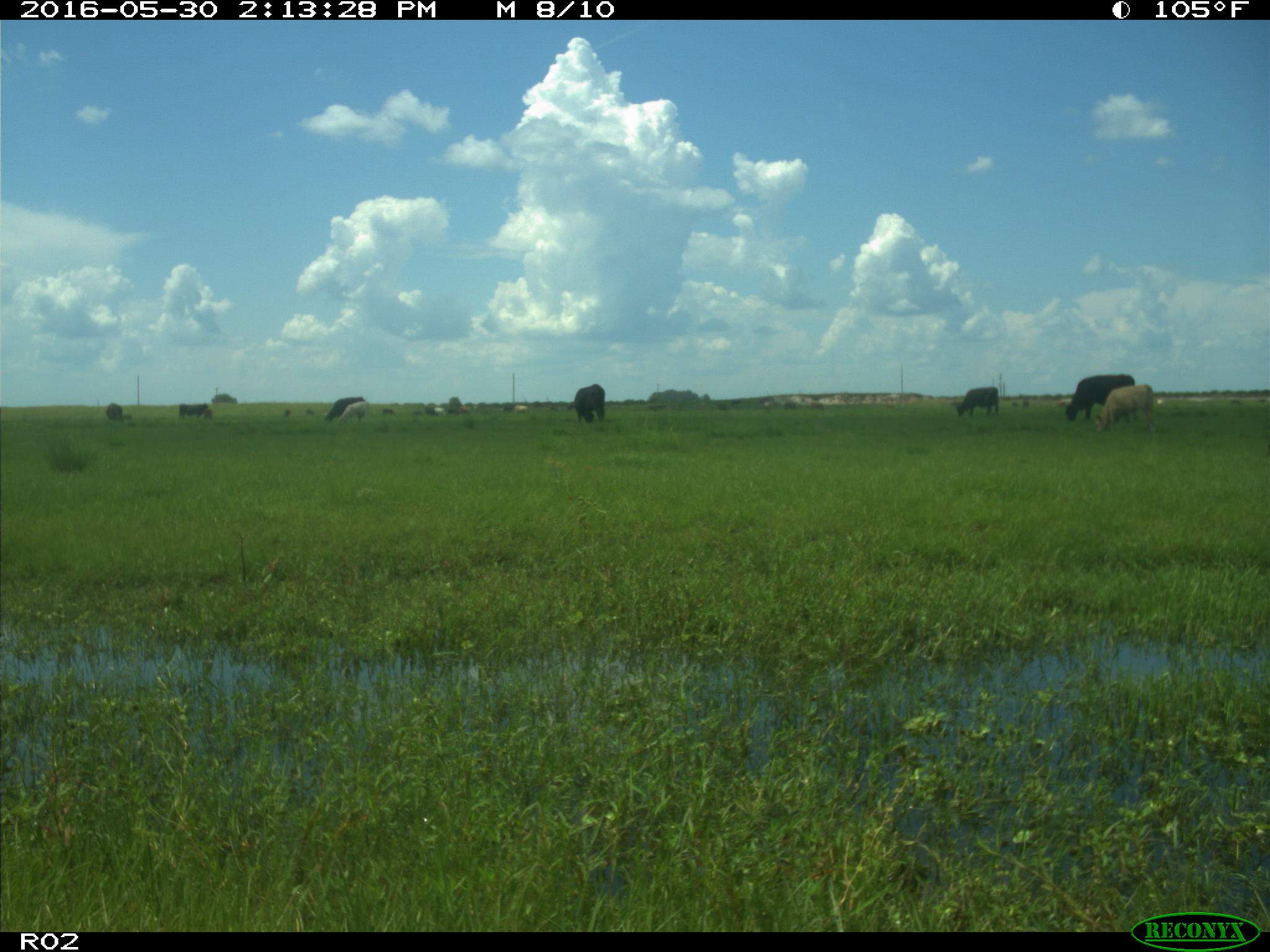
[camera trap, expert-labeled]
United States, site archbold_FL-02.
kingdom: Animalia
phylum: Chordata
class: Mammalia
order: Artiodactyla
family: Bovidae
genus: Bos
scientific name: Bos taurus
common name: domestic cow